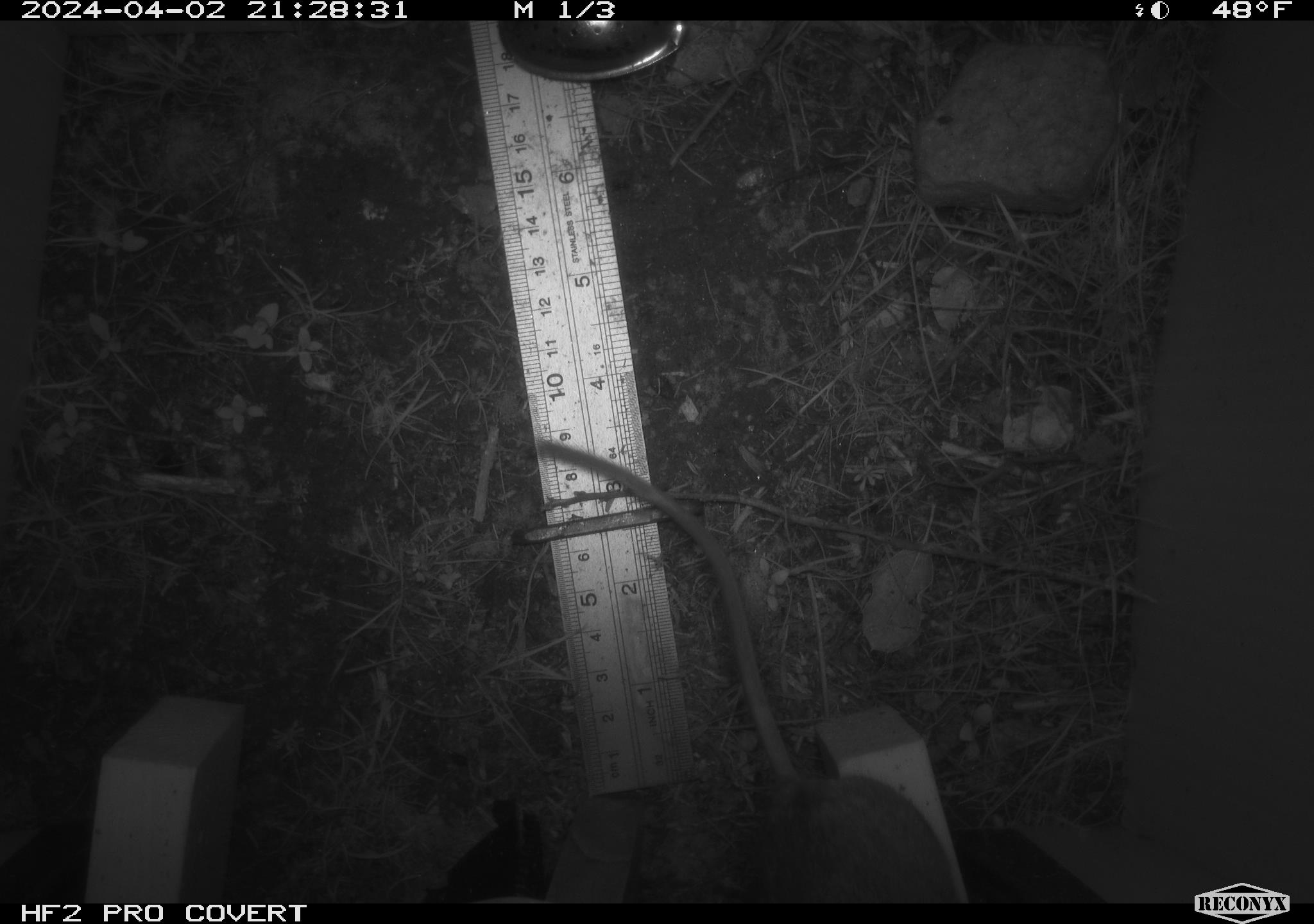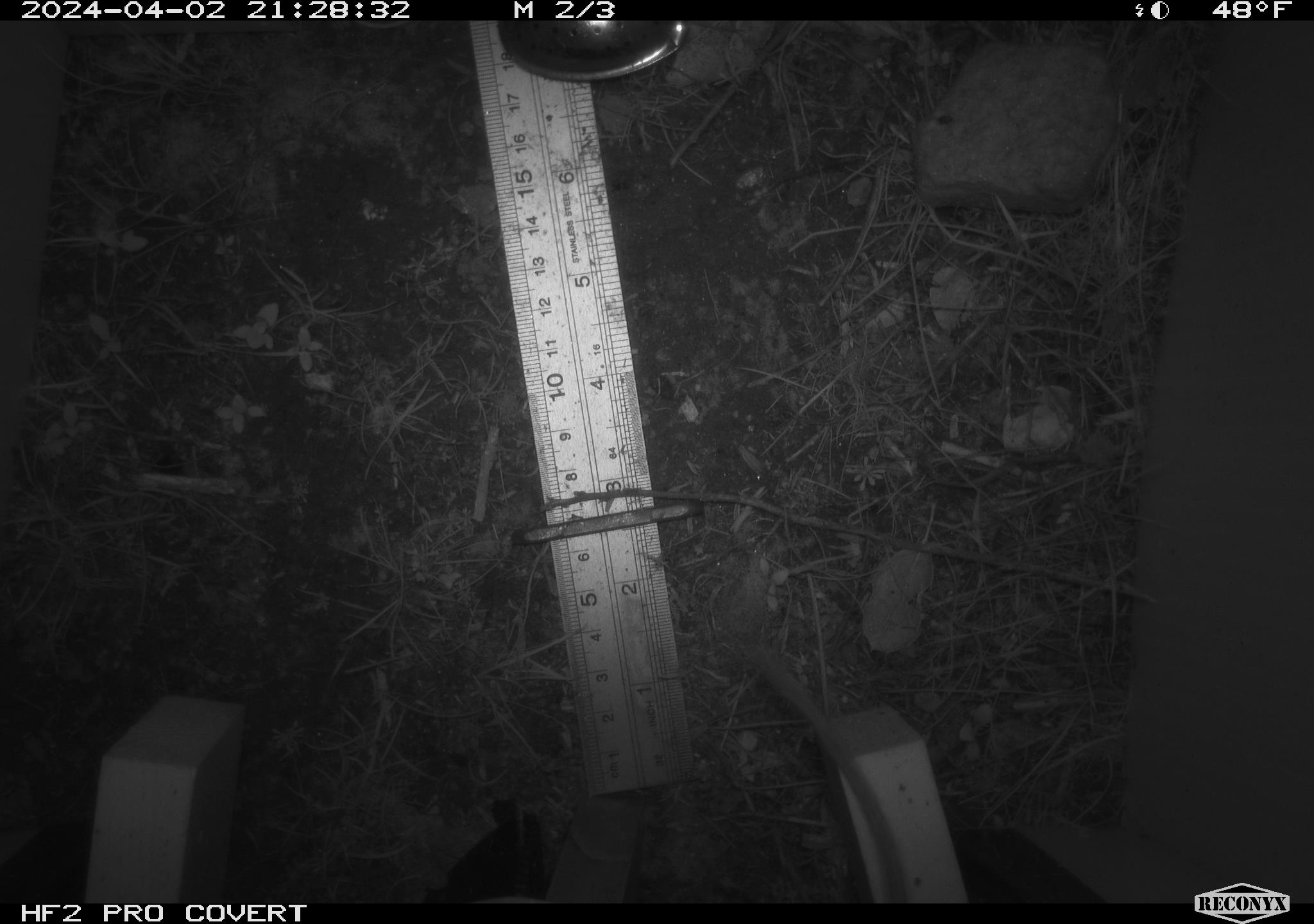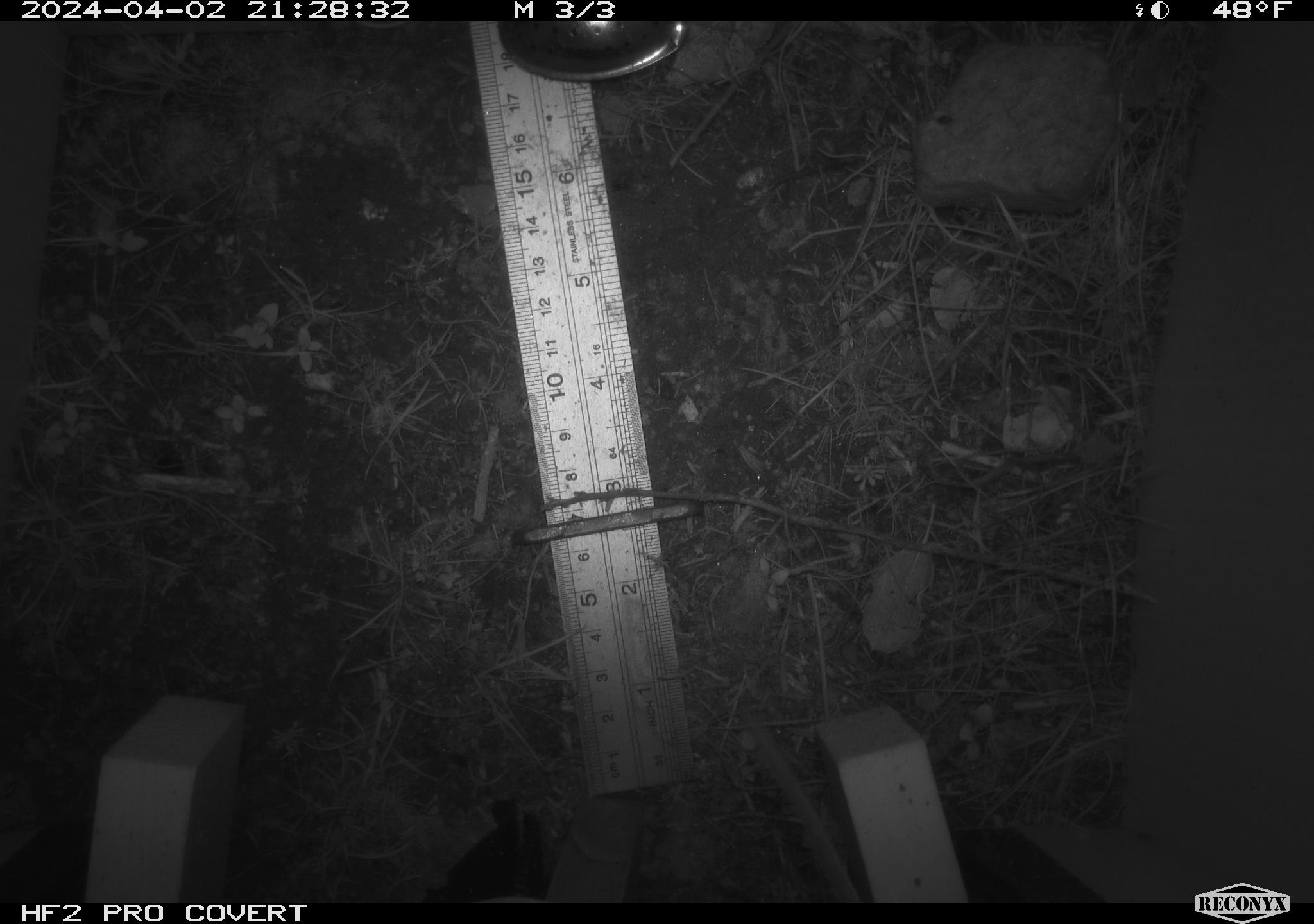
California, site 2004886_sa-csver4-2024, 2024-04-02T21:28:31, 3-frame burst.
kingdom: Animalia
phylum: Chordata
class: Mammalia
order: Rodentia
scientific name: Rodentia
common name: mouse species